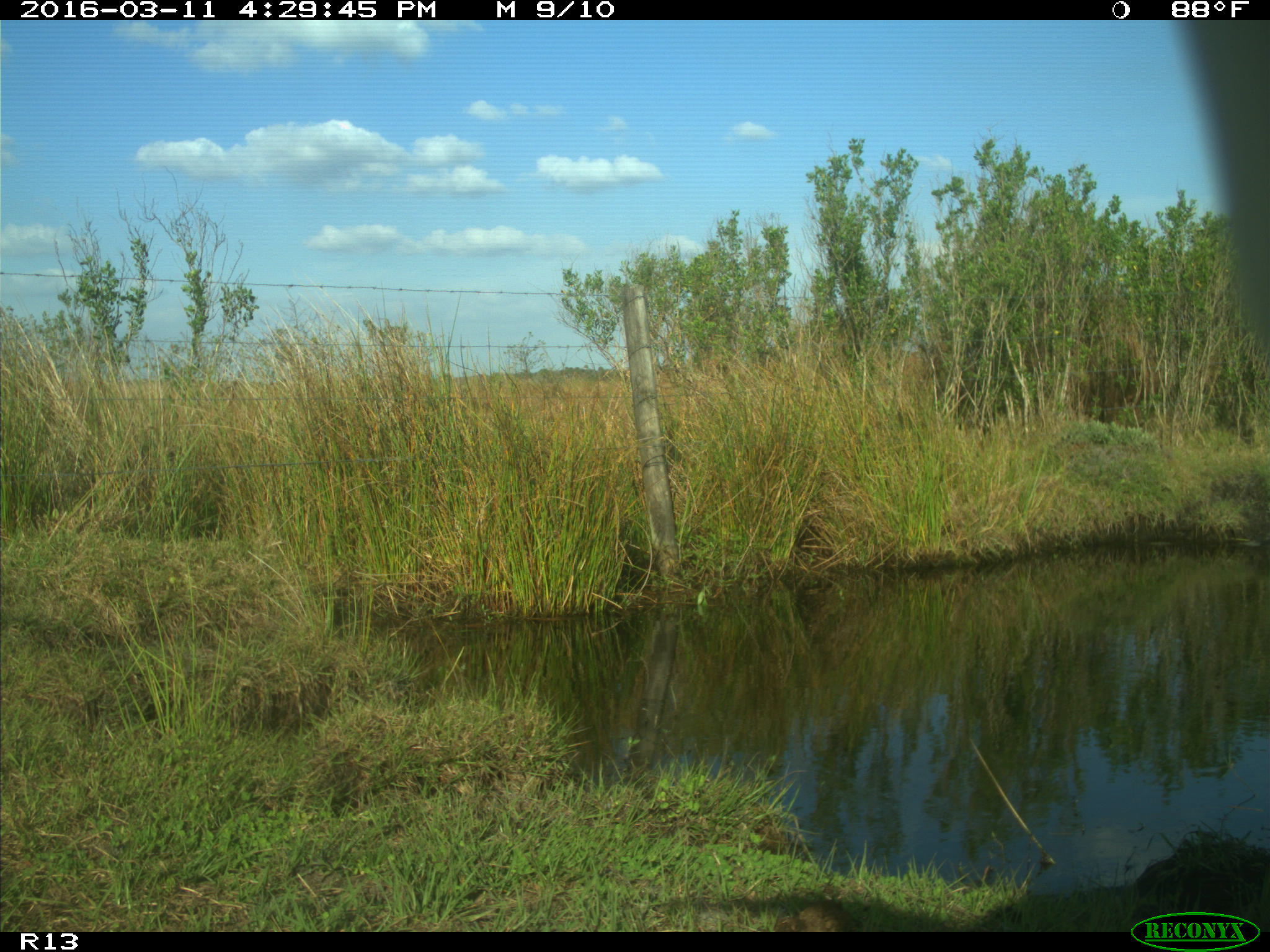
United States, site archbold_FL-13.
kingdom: Animalia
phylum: Chordata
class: Mammalia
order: Artiodactyla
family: Bovidae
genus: Bos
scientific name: Bos taurus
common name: domestic cow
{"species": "Bos taurus (domestic cow)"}